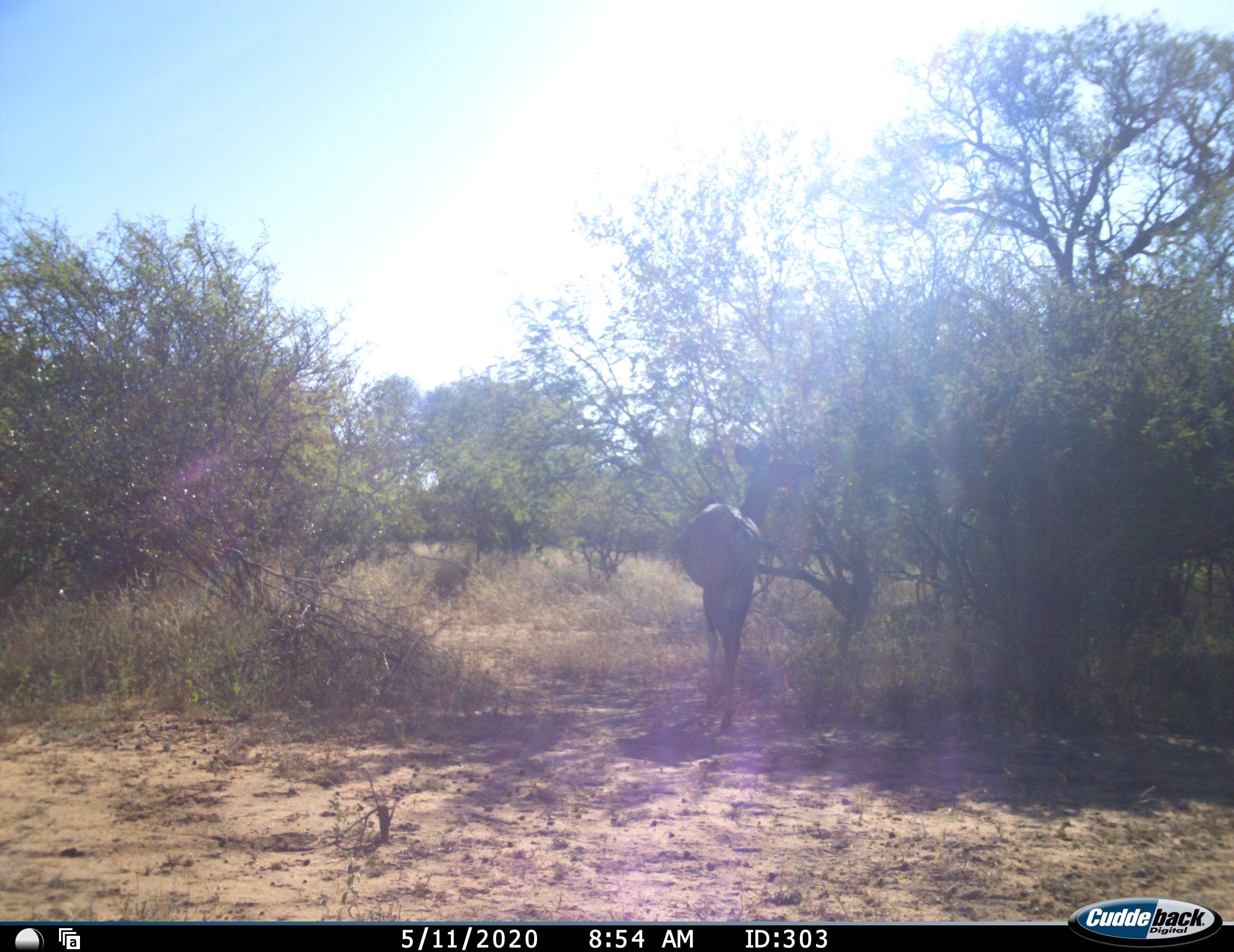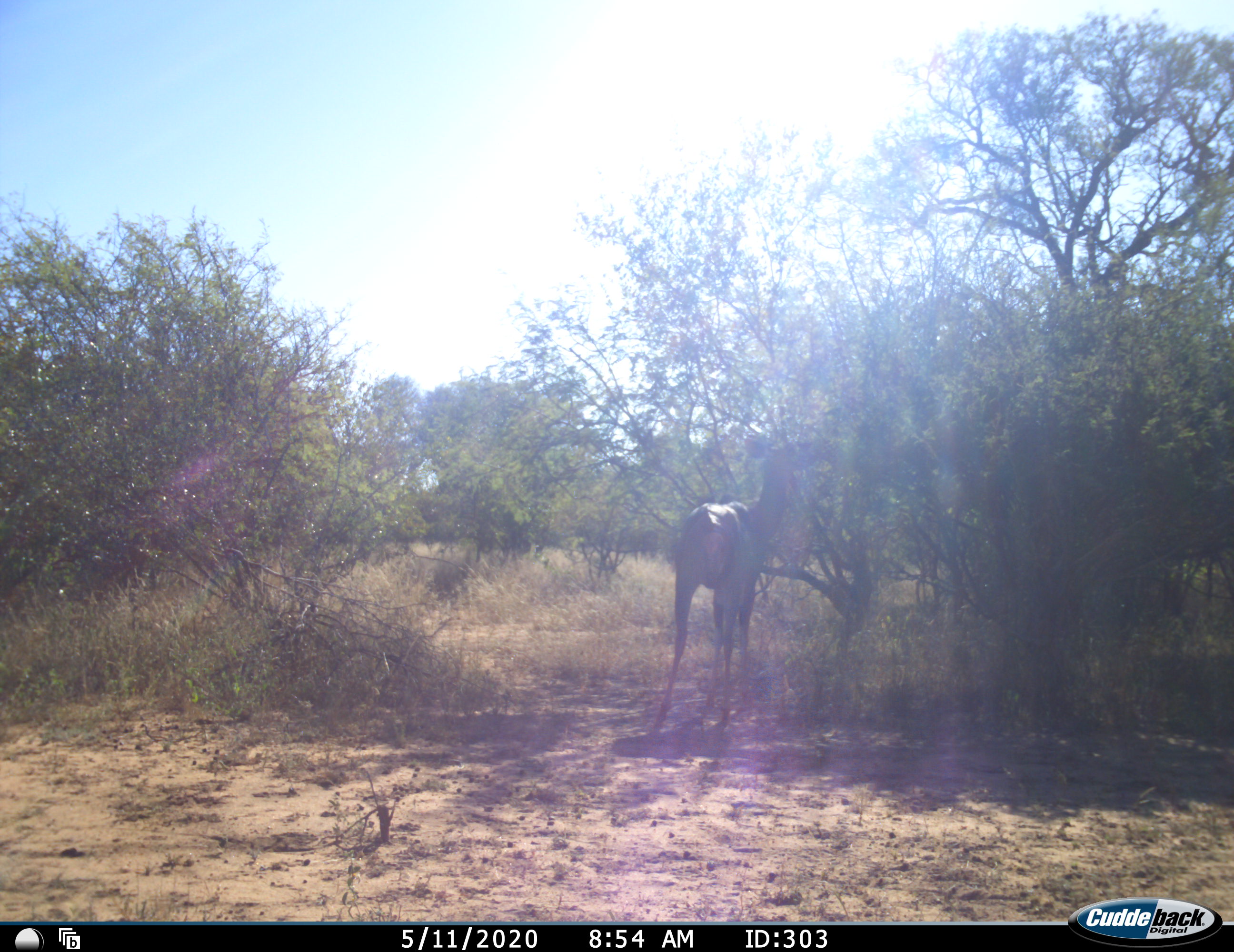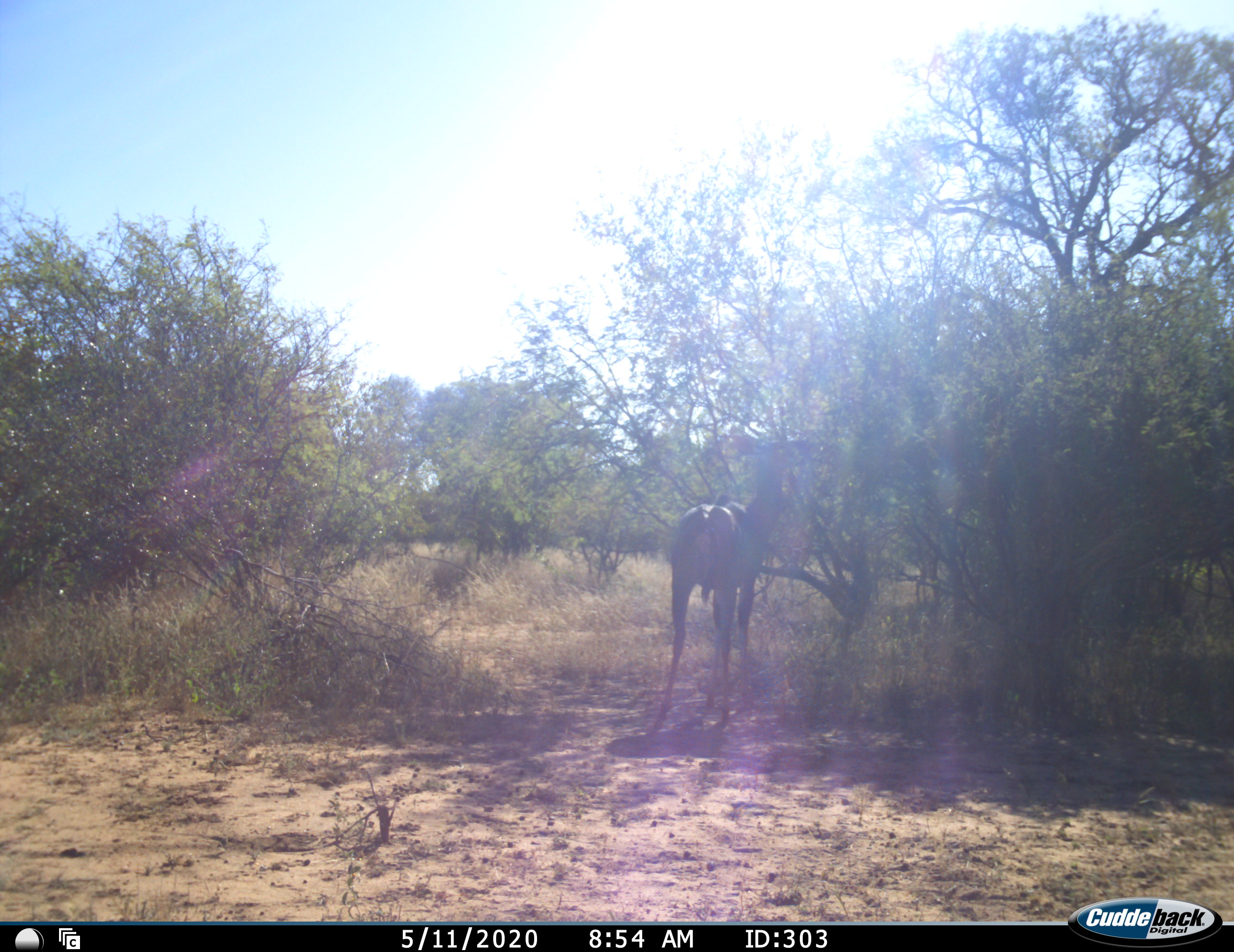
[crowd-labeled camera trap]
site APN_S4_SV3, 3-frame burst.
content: unidentified animal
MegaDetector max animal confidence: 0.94